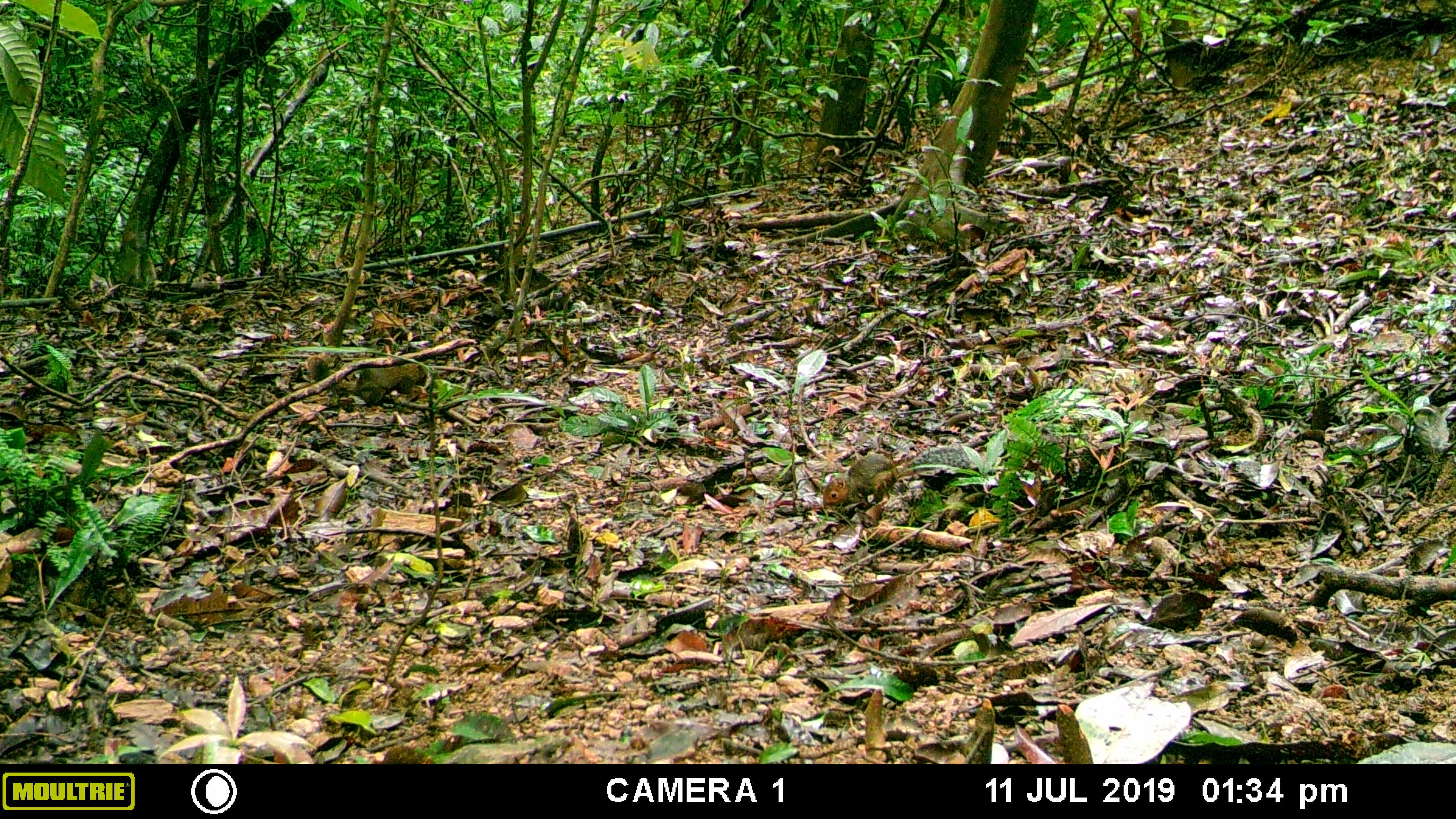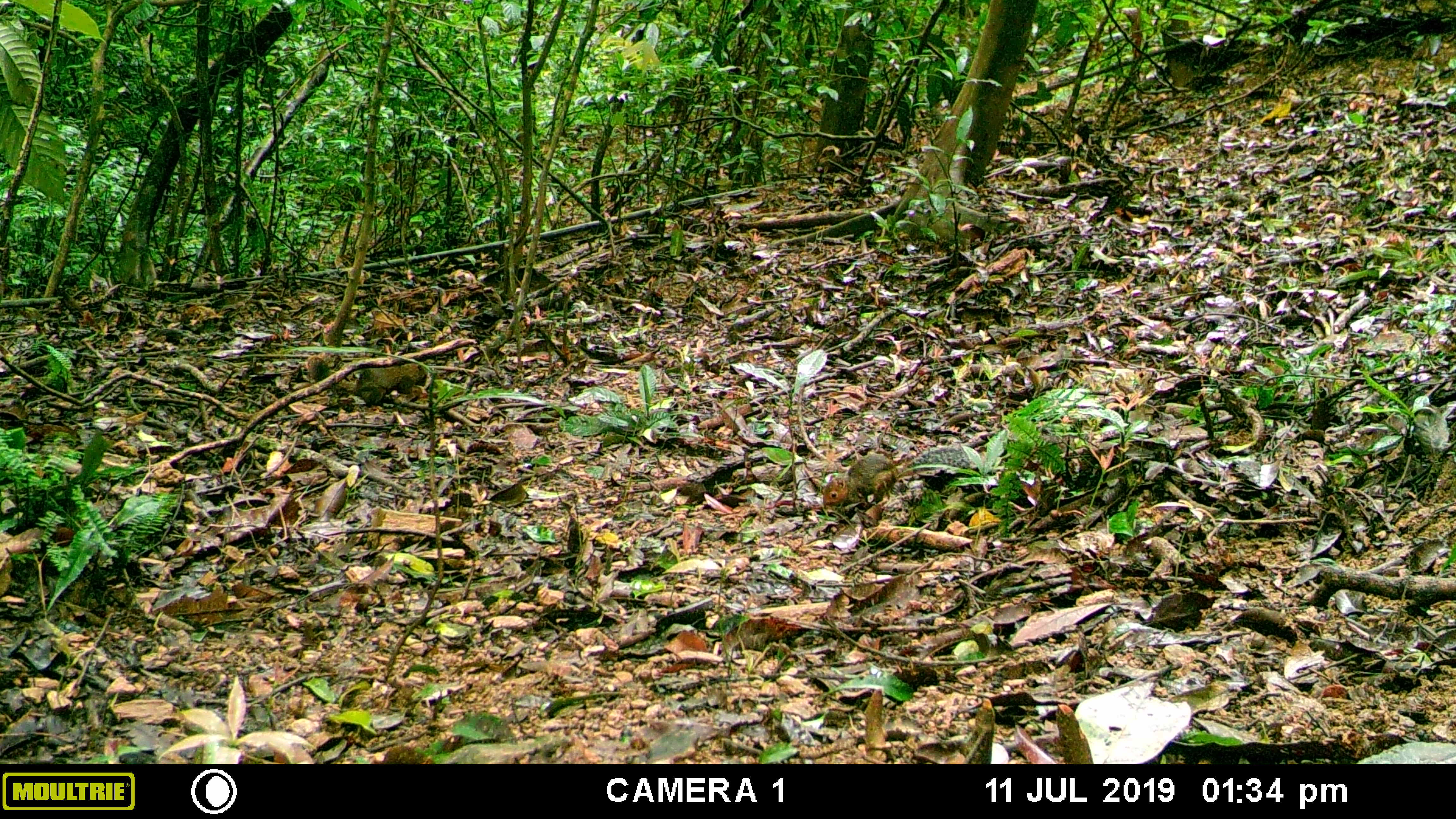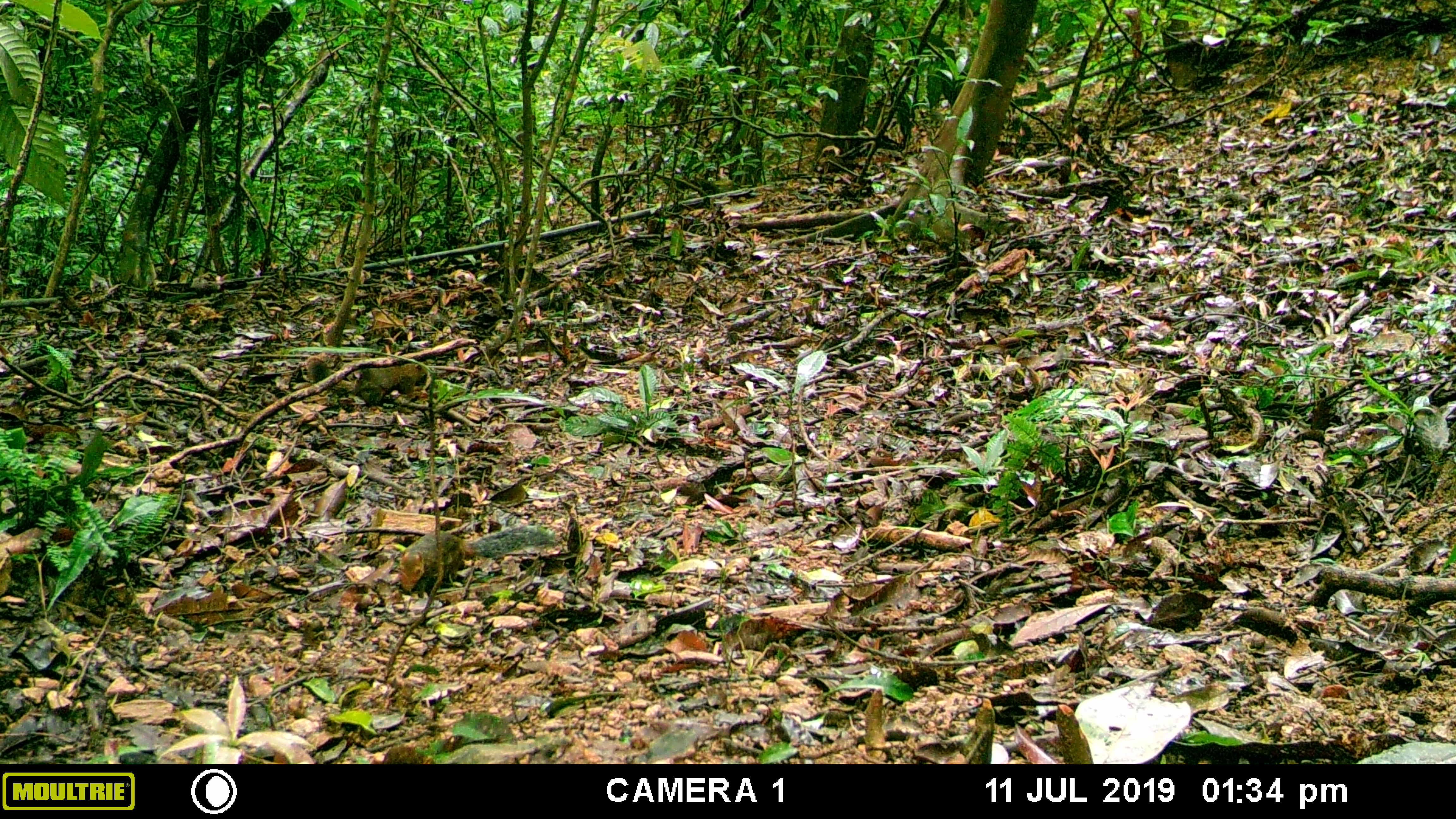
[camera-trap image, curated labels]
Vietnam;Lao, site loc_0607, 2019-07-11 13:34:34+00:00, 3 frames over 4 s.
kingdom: Animalia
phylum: Chordata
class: Mammalia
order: Rodentia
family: Sciuridae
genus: Callosciurus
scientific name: Callosciurus erythraeus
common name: pallas's squirrel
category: pallass squirrel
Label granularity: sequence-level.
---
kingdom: Animalia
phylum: Chordata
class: Mammalia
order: Rodentia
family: Sciuridae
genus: Dremomys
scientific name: Dremomys rufigenis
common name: red-cheeked squirrel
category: red cheeked squirrel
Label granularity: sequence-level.